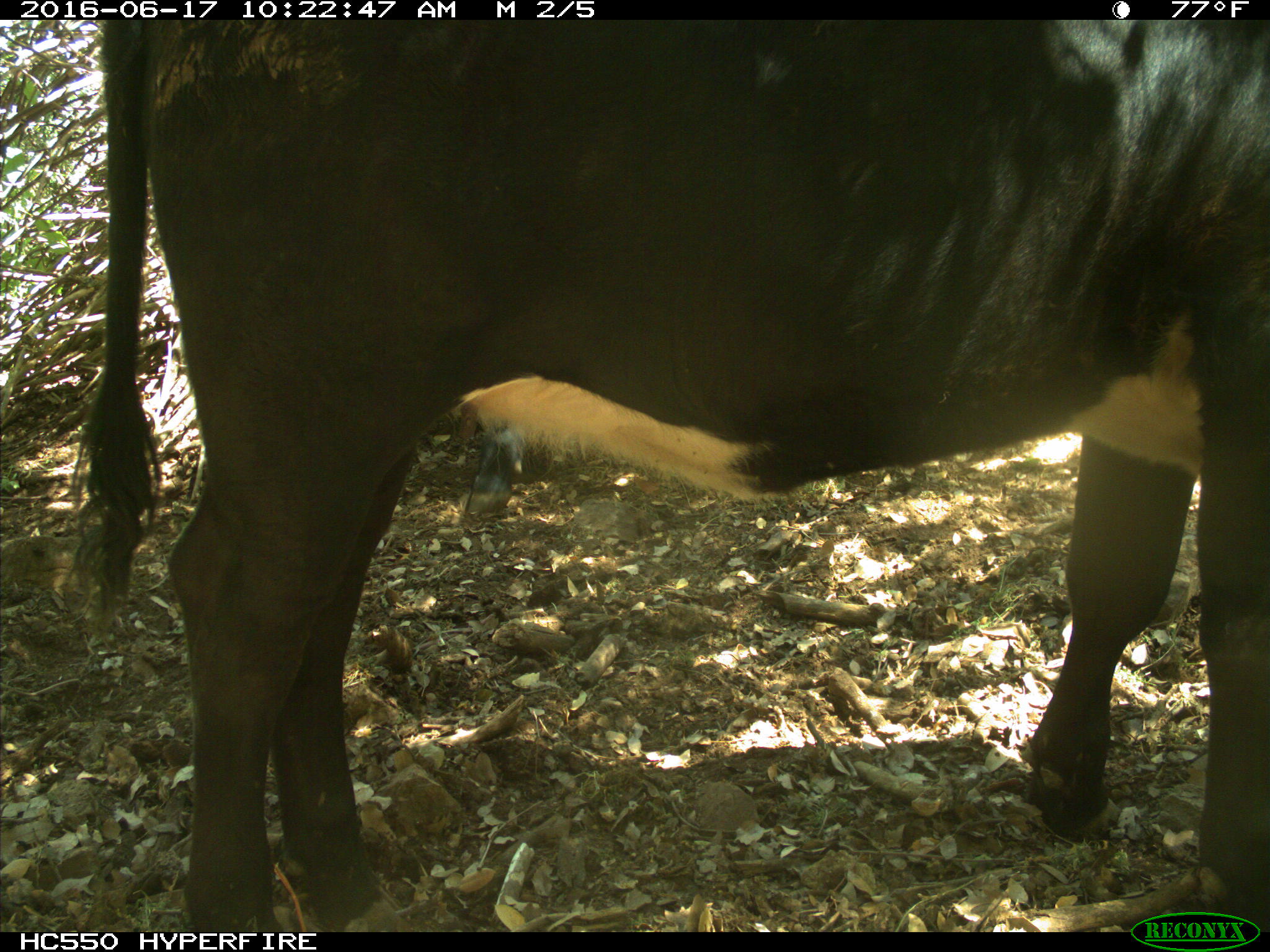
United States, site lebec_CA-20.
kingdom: Animalia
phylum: Chordata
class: Mammalia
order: Artiodactyla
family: Bovidae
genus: Bos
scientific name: Bos taurus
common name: domestic cow